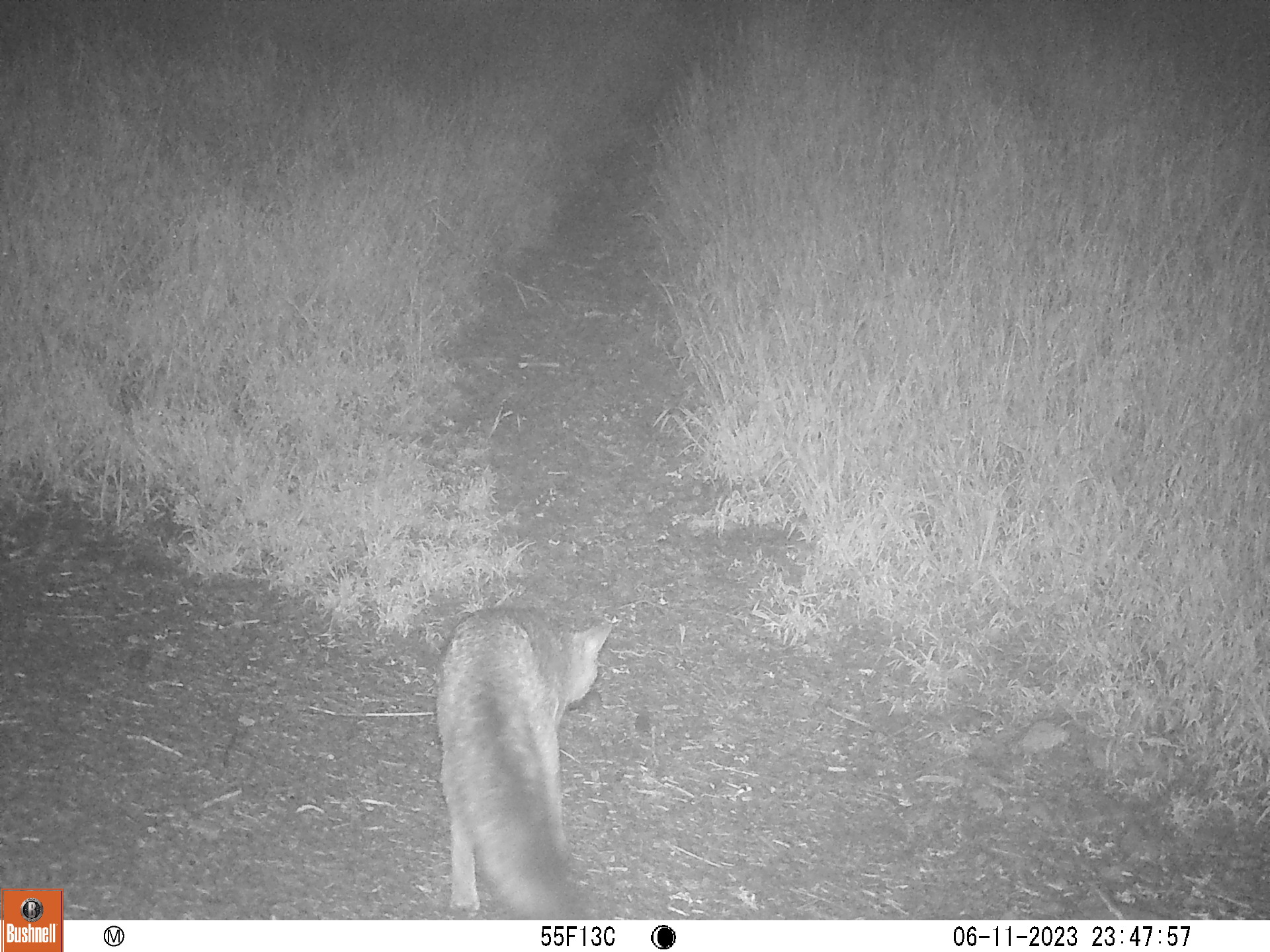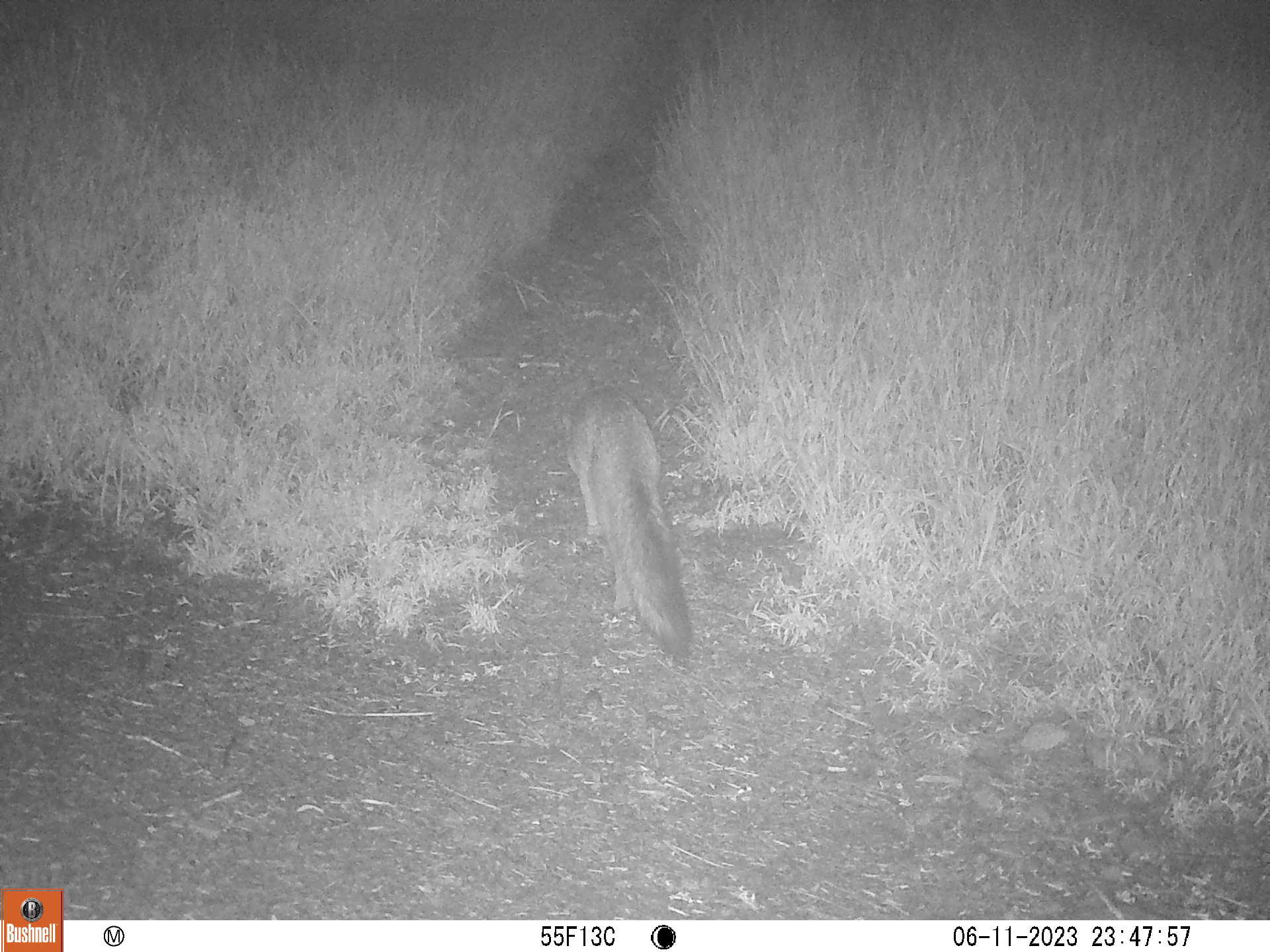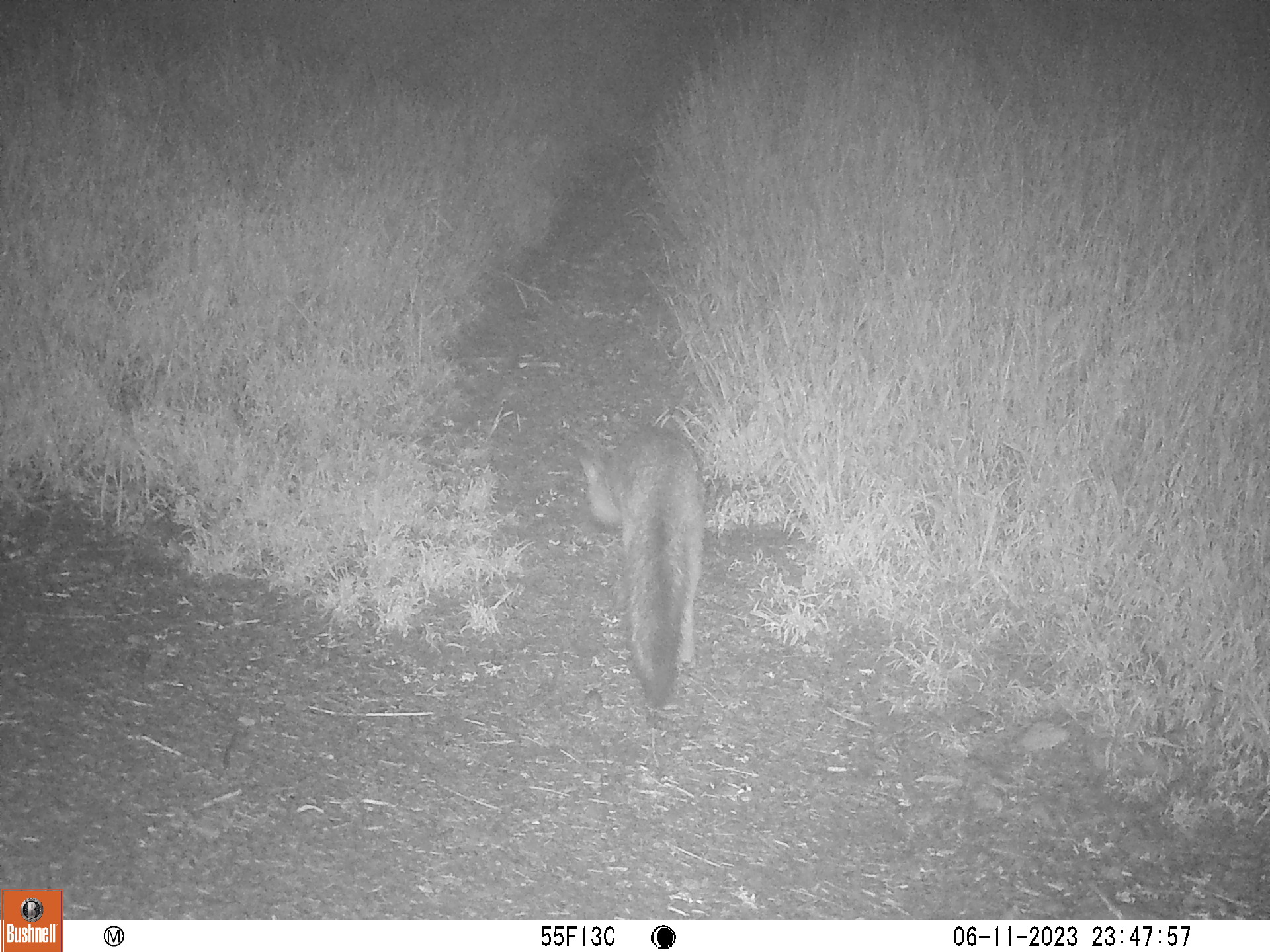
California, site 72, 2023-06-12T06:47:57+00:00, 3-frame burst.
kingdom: Animalia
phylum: Chordata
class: Mammalia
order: Carnivora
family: Canidae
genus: Urocyon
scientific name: Urocyon cinereoargenteus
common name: gray fox